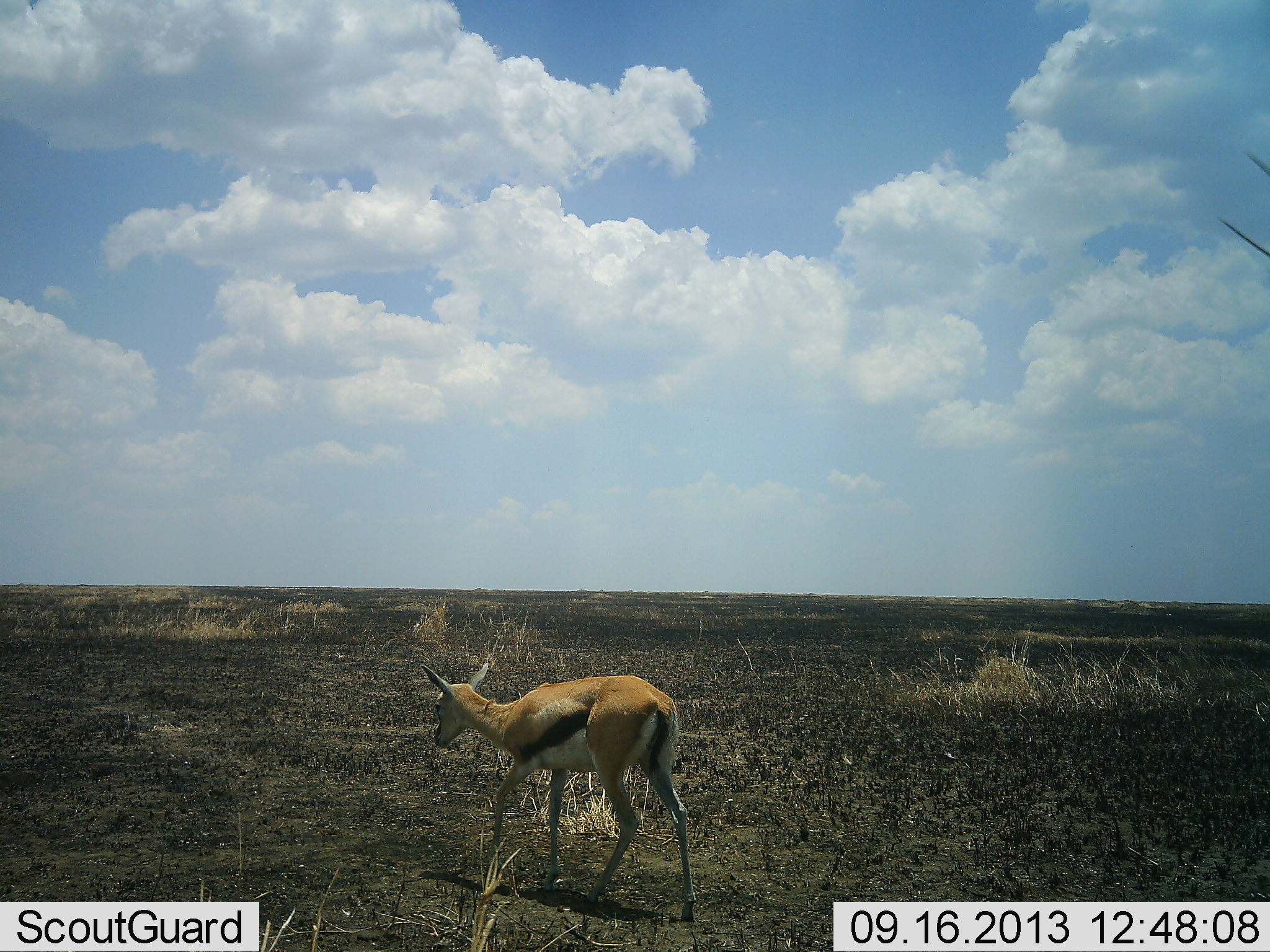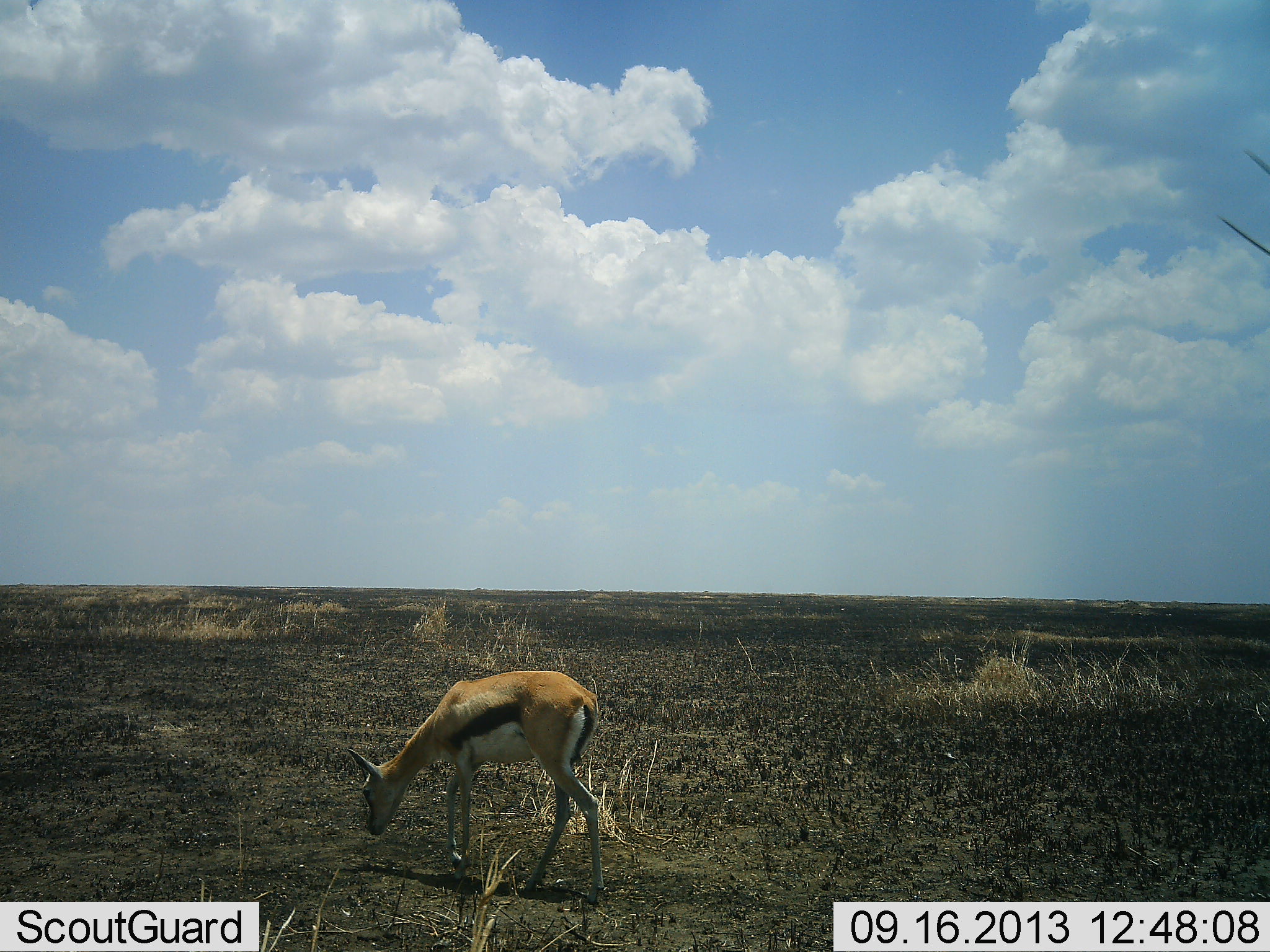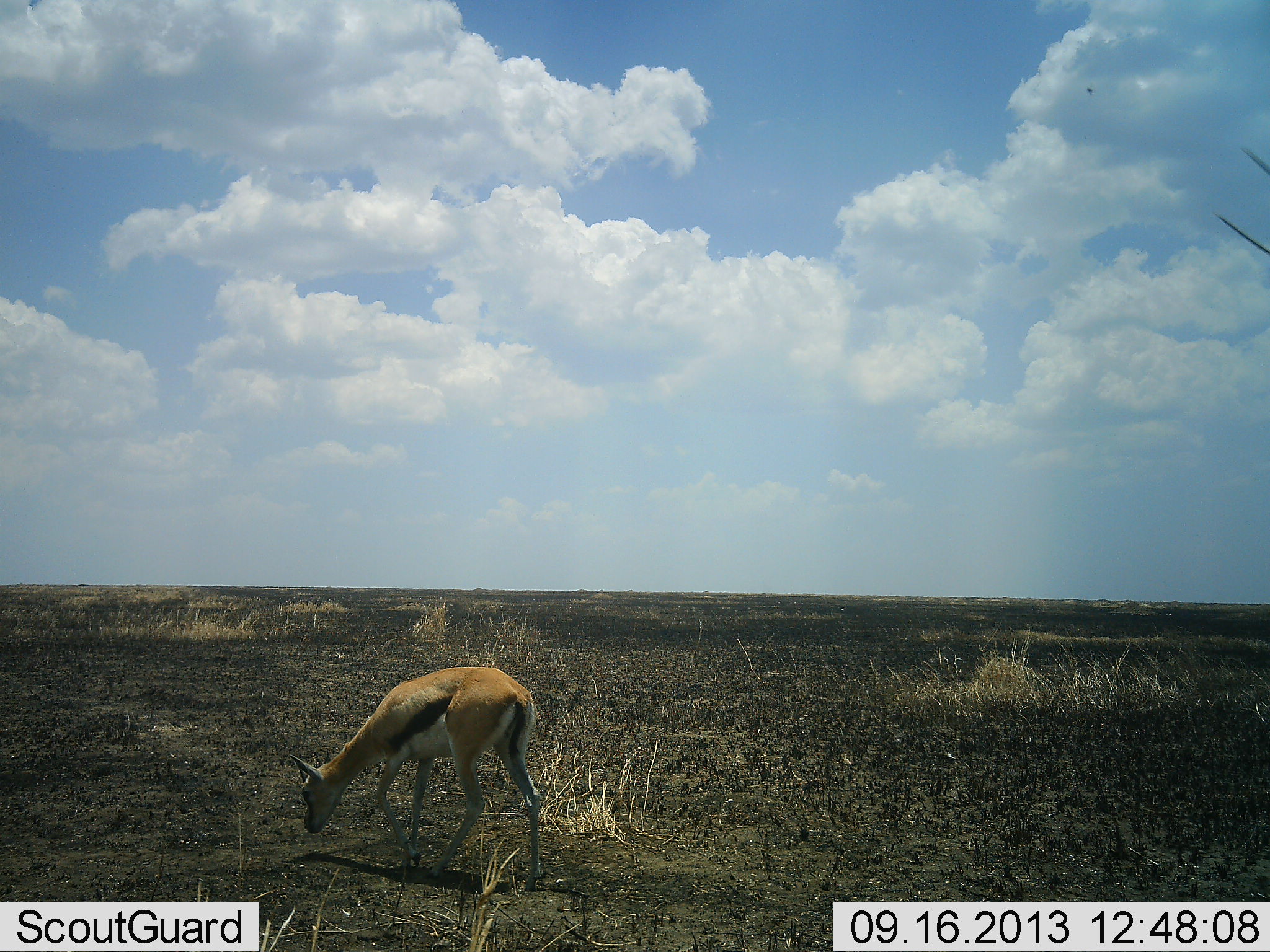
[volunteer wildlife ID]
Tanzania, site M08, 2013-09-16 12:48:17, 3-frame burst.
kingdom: Animalia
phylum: Chordata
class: Mammalia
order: Artiodactyla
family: Bovidae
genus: Eudorcas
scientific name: Eudorcas thomsonii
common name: thomson's gazelle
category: gazellethomsons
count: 1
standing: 20%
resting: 0%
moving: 57%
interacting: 0%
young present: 3%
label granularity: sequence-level